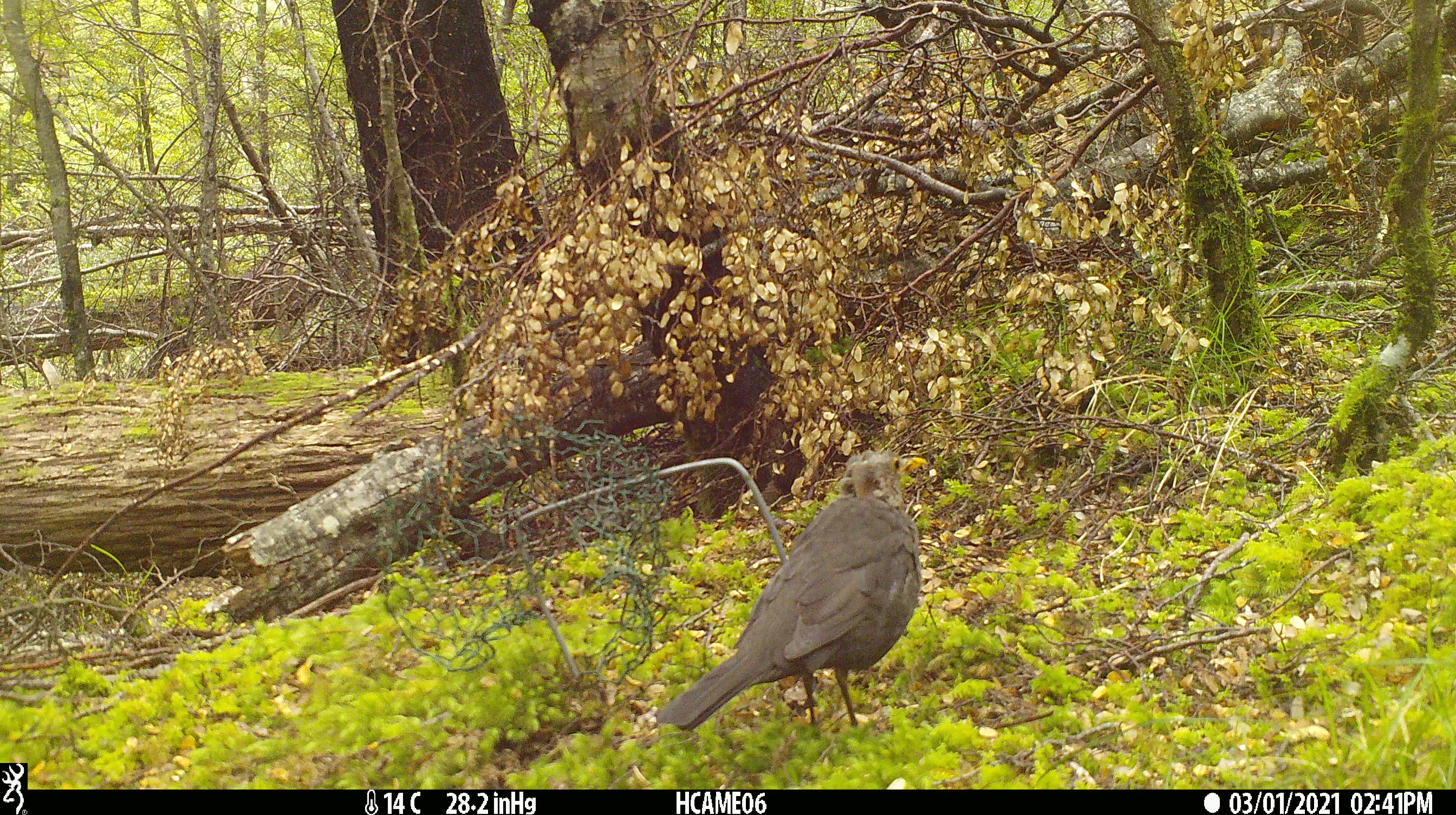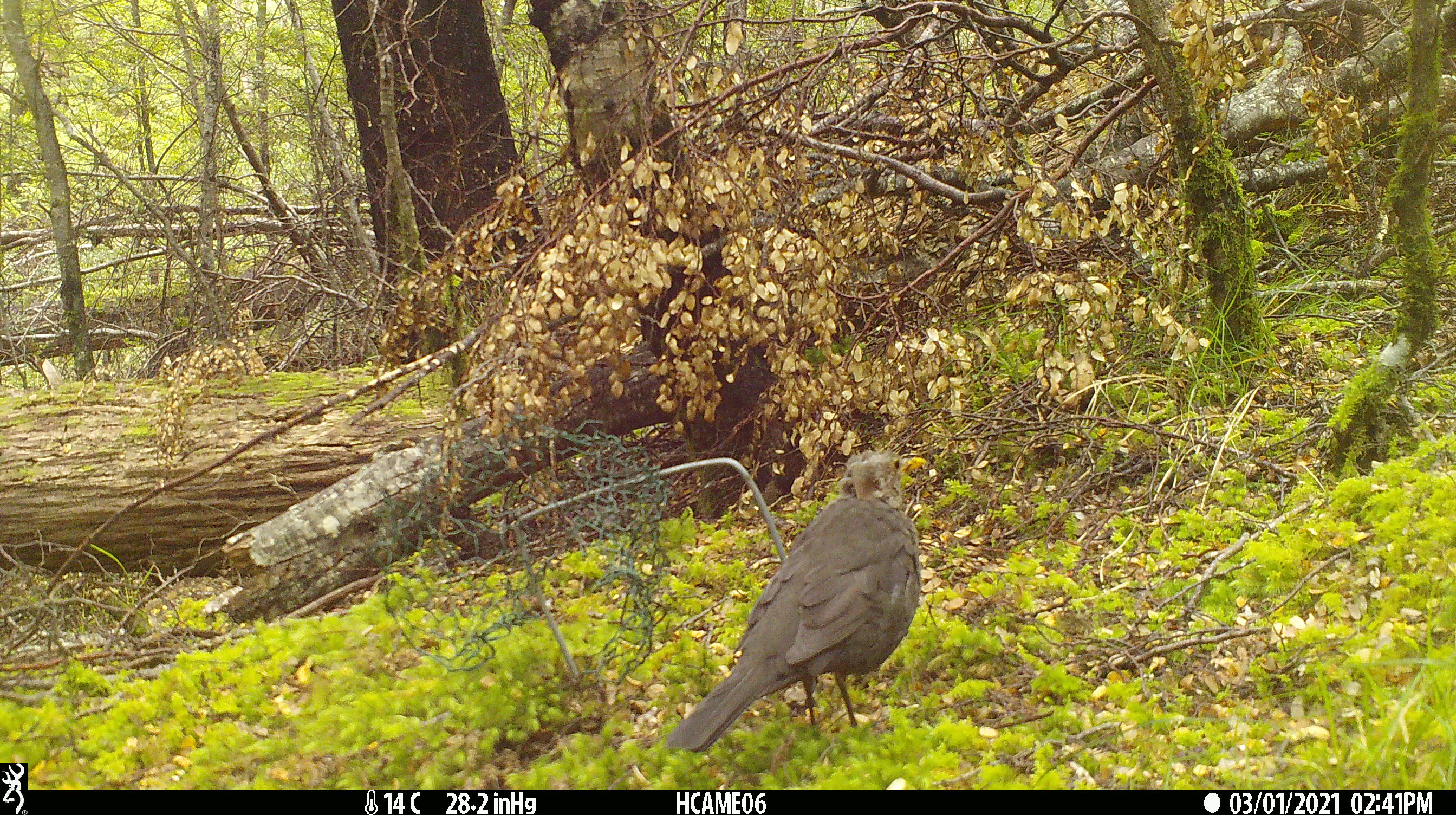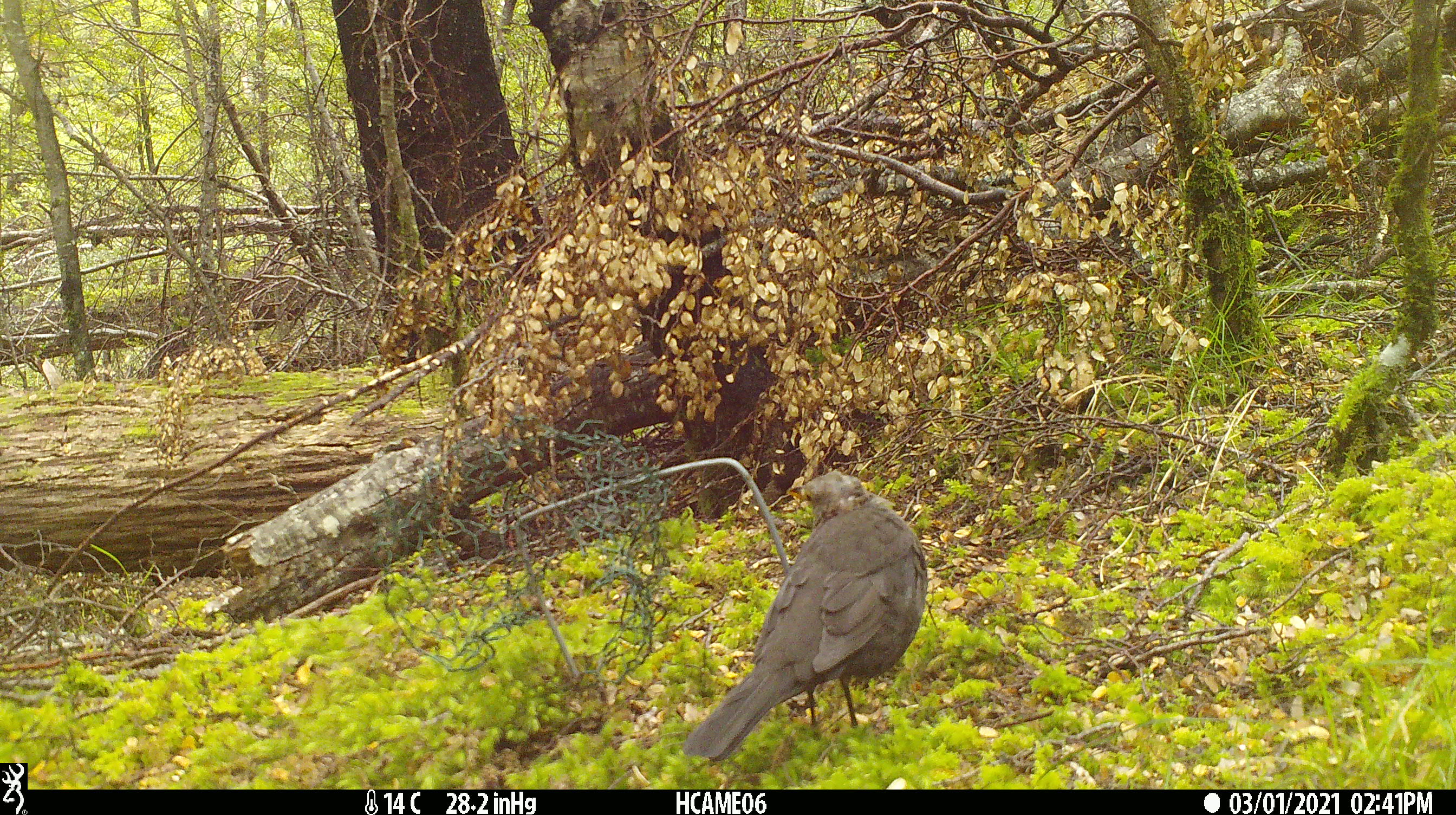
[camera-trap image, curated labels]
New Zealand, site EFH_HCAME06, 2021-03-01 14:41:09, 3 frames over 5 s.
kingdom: Animalia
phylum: Chordata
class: Aves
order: Passeriformes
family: Turdidae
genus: Turdus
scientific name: Turdus merula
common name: eurasian blackbird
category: blackbird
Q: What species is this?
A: Blackbird (eurasian blackbird) (Turdus merula).